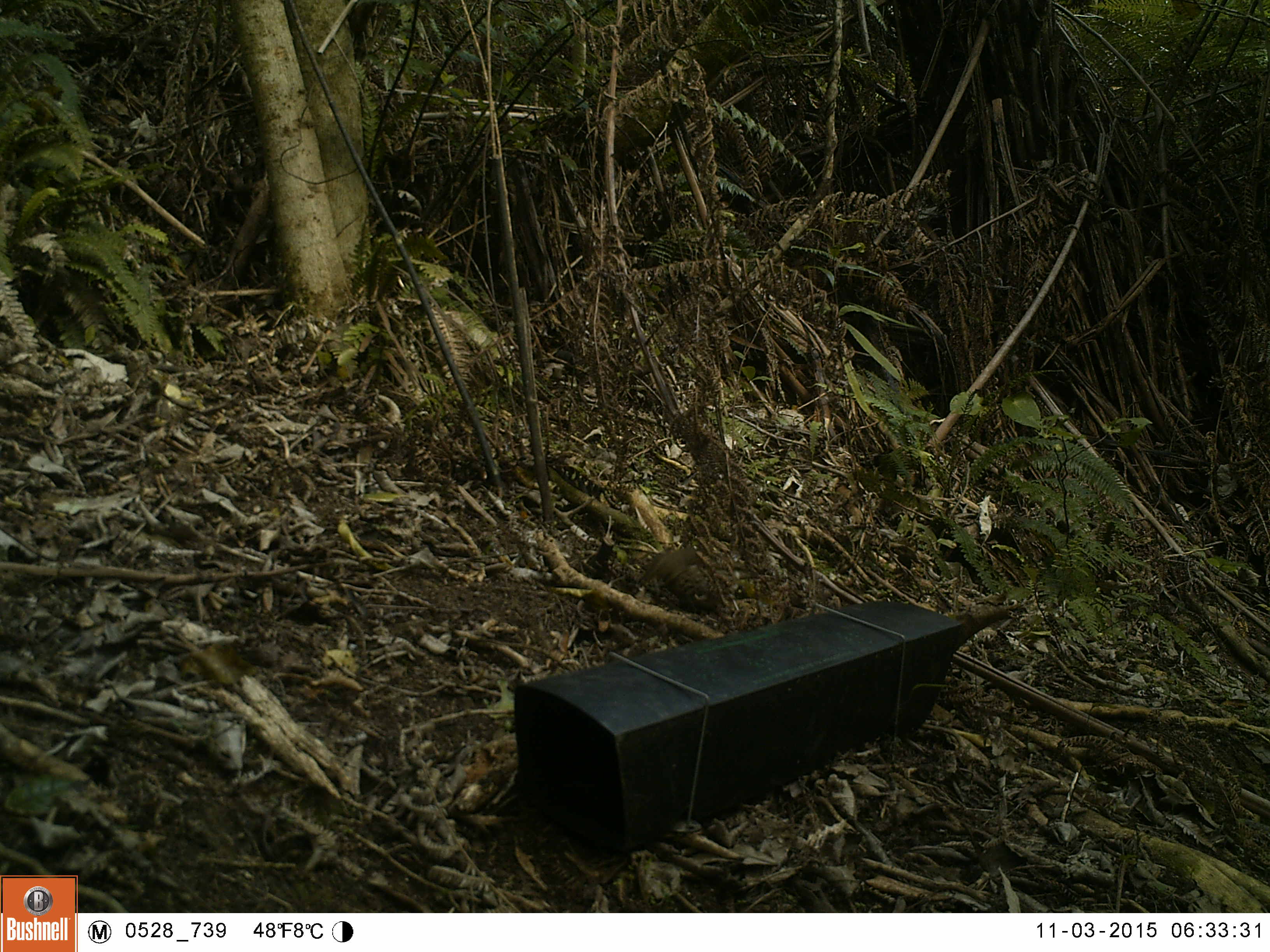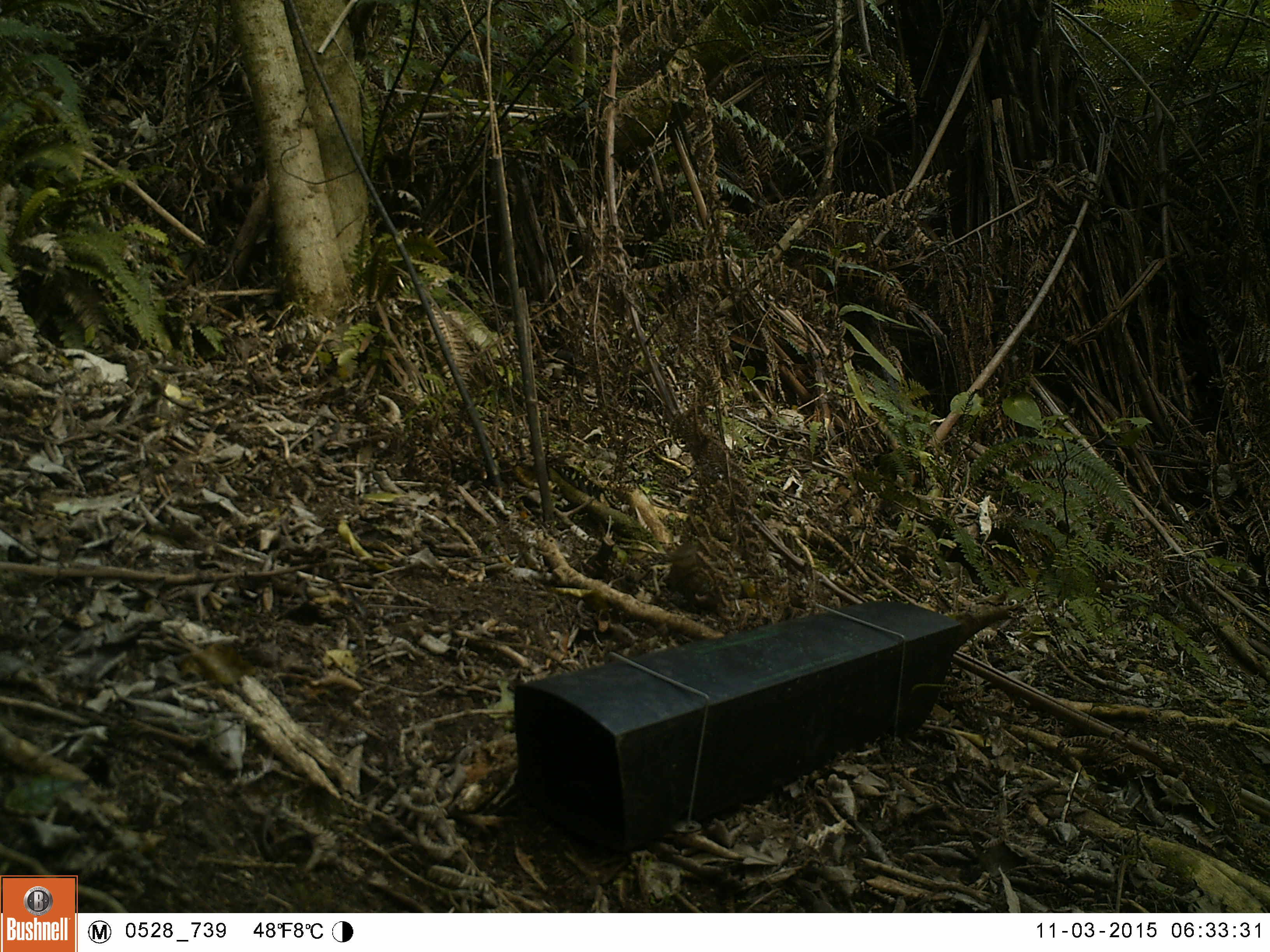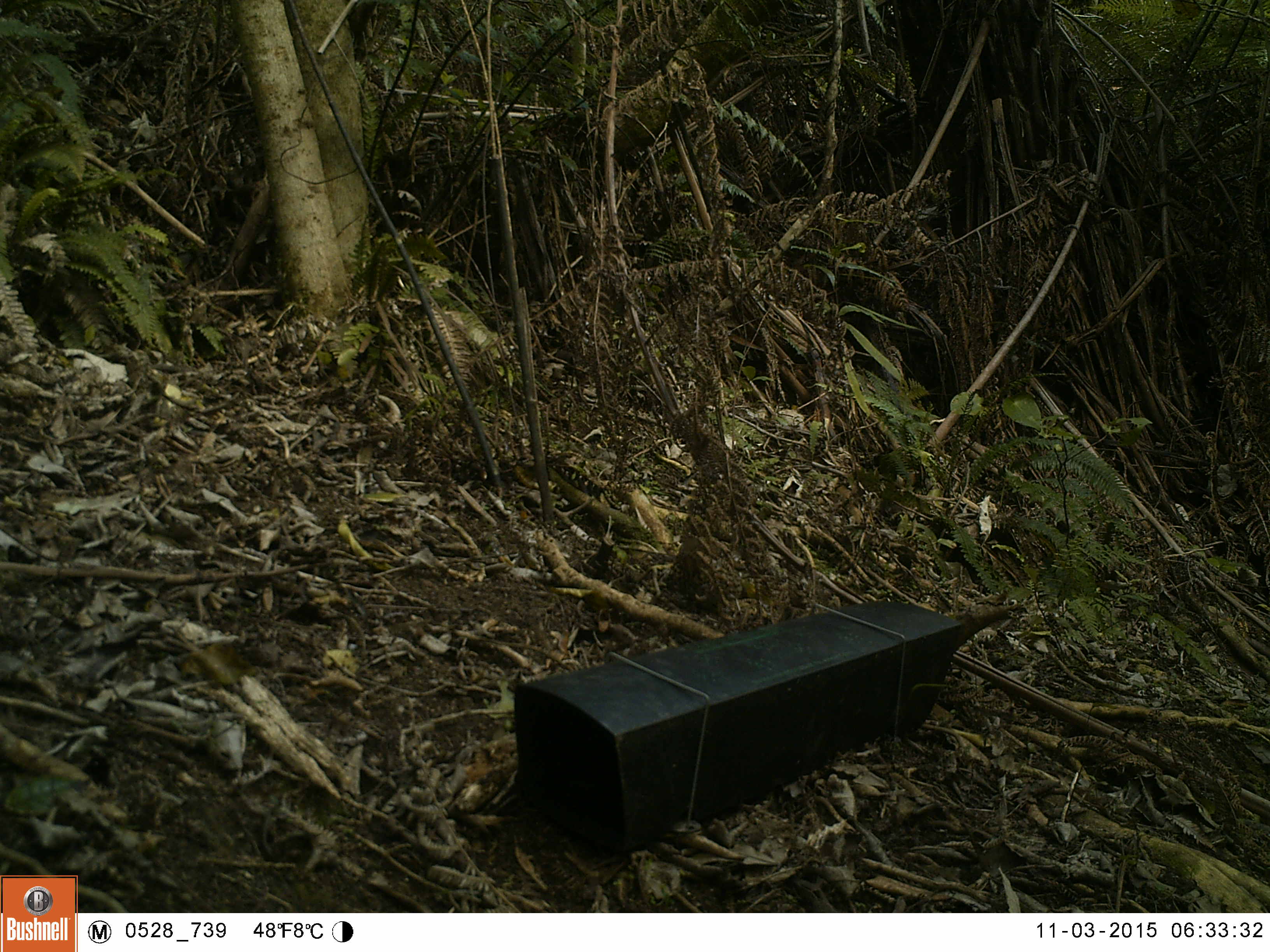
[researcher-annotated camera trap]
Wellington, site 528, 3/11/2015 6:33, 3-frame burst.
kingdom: Animalia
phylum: Chordata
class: Aves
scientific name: Aves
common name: bird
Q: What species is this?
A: Bird (Aves).